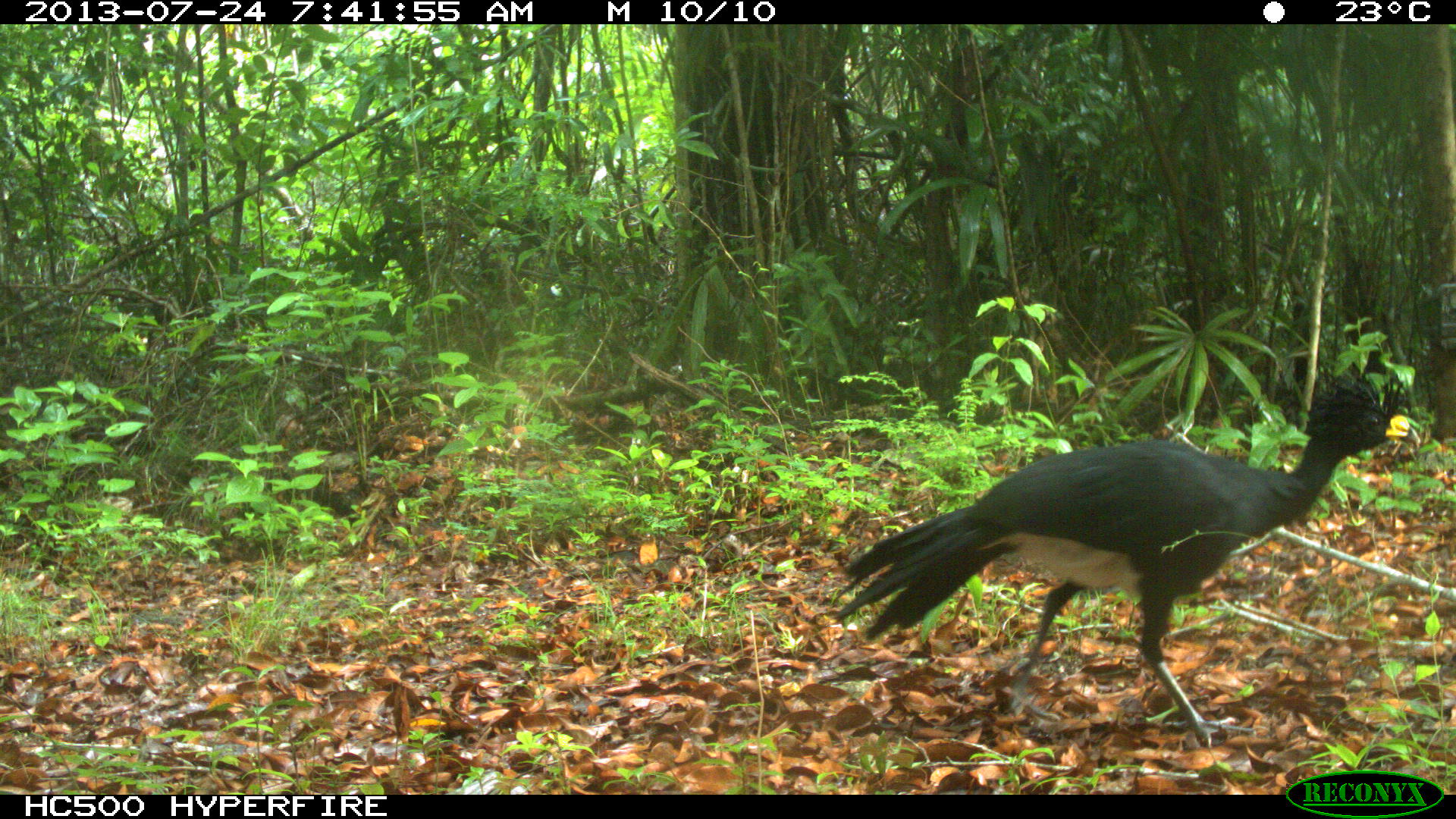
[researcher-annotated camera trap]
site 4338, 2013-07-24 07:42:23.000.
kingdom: Animalia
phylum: Chordata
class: Aves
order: Galliformes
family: Cracidae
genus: Crax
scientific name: Crax rubra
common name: great curassow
Crax rubra (great curassow), count 1, sex male.